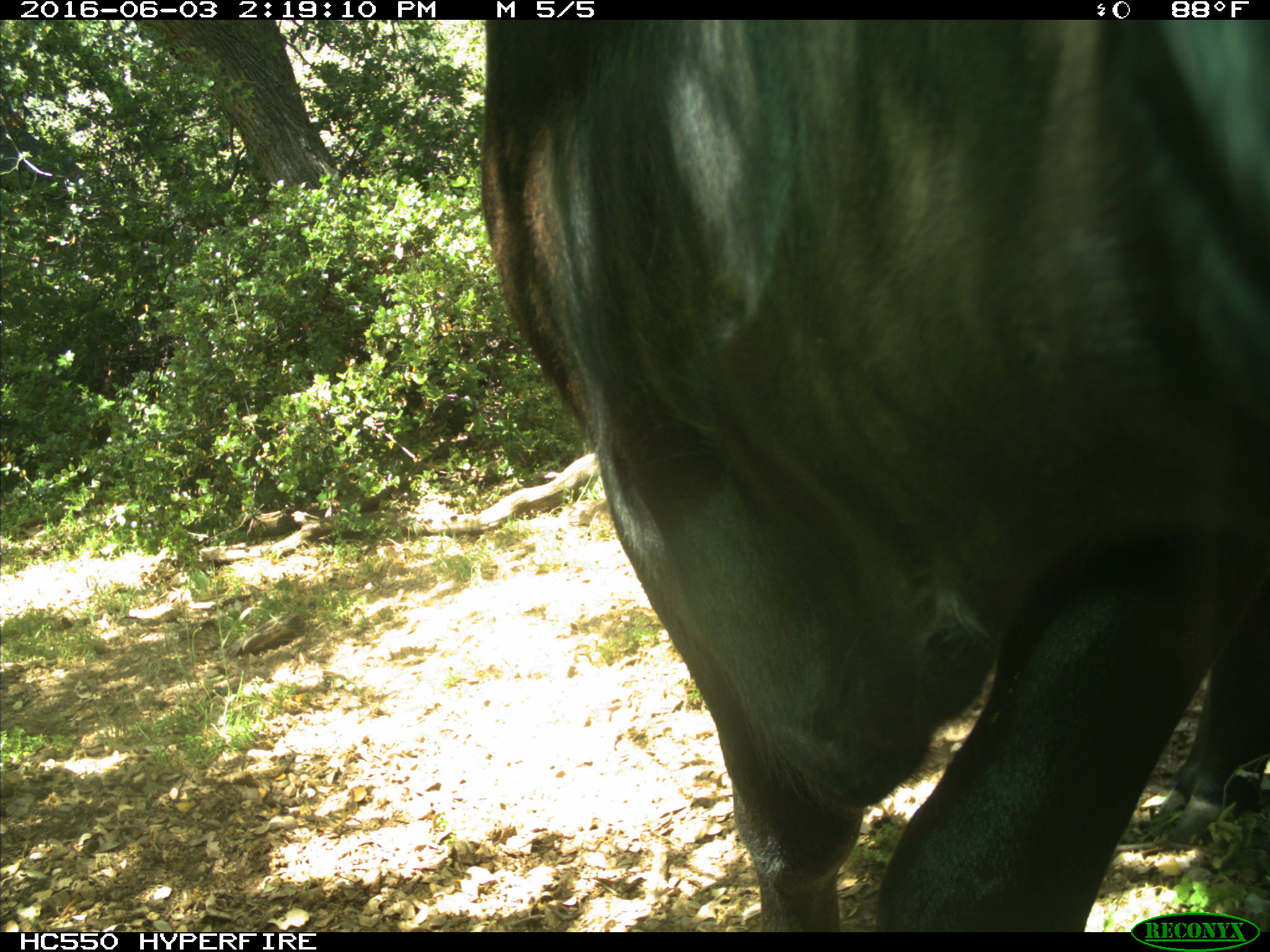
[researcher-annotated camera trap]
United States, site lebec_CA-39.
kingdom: Animalia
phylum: Chordata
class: Mammalia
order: Artiodactyla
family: Bovidae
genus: Bos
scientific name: Bos taurus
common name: domestic cow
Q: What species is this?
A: Bos taurus (domestic cow).